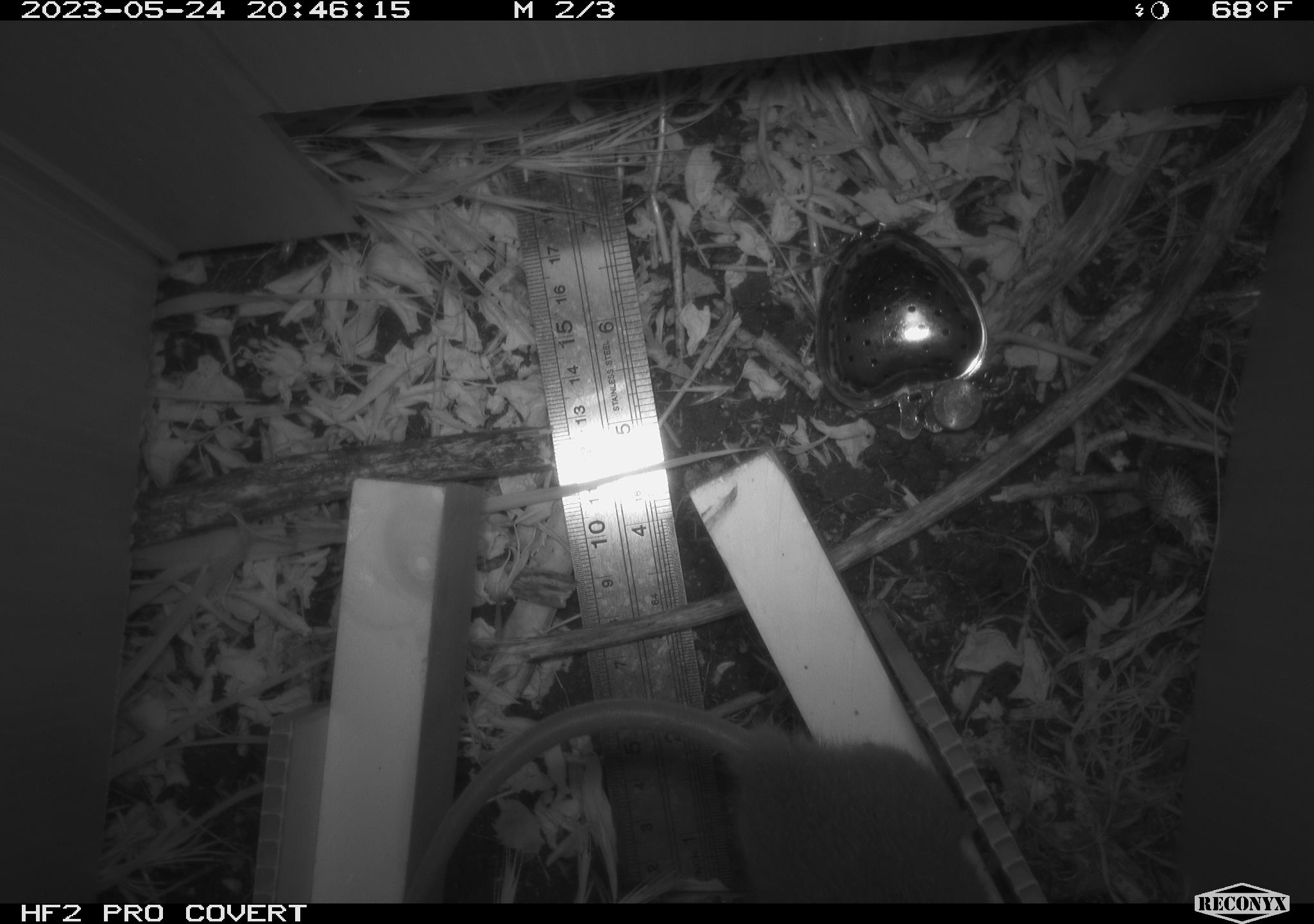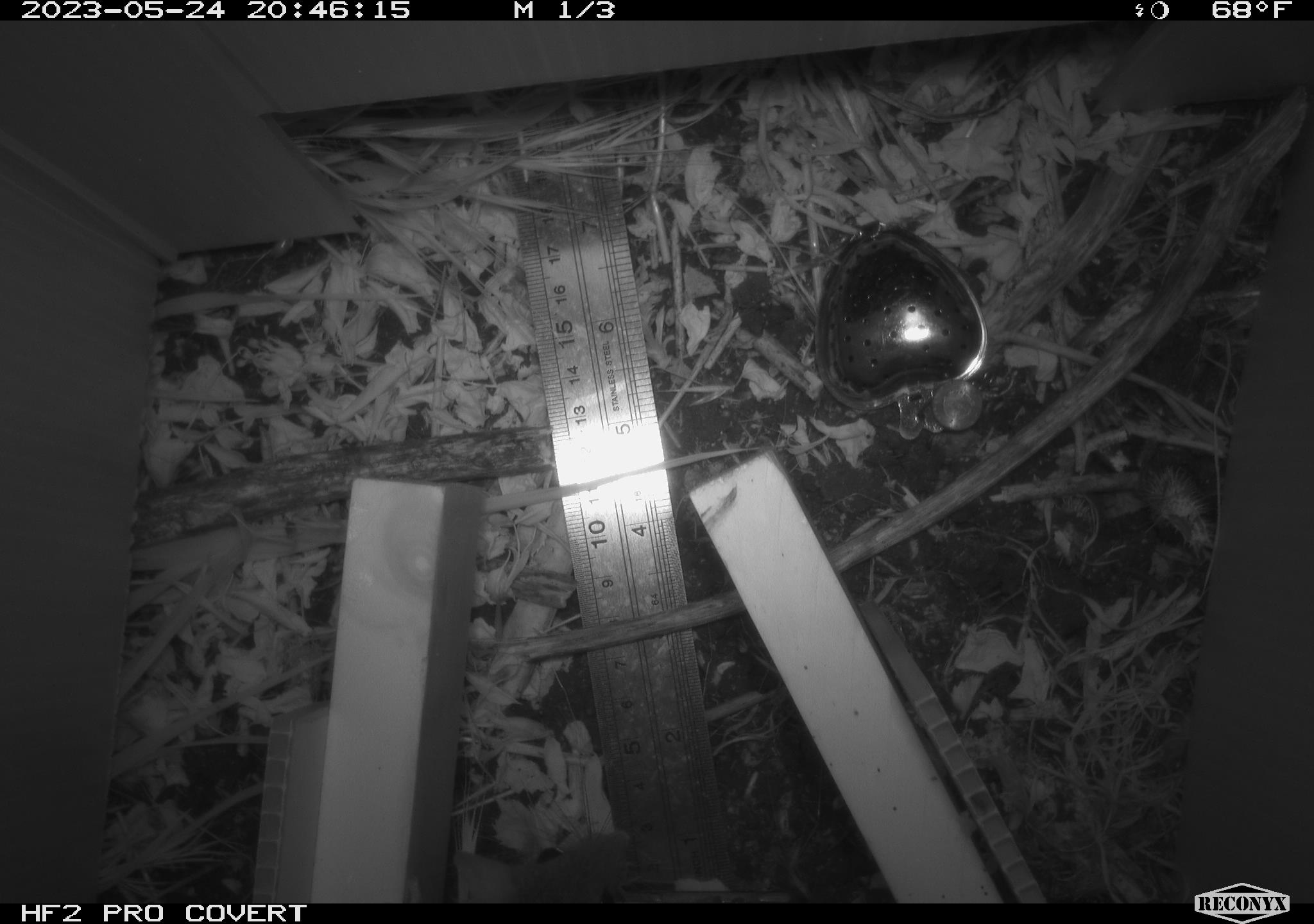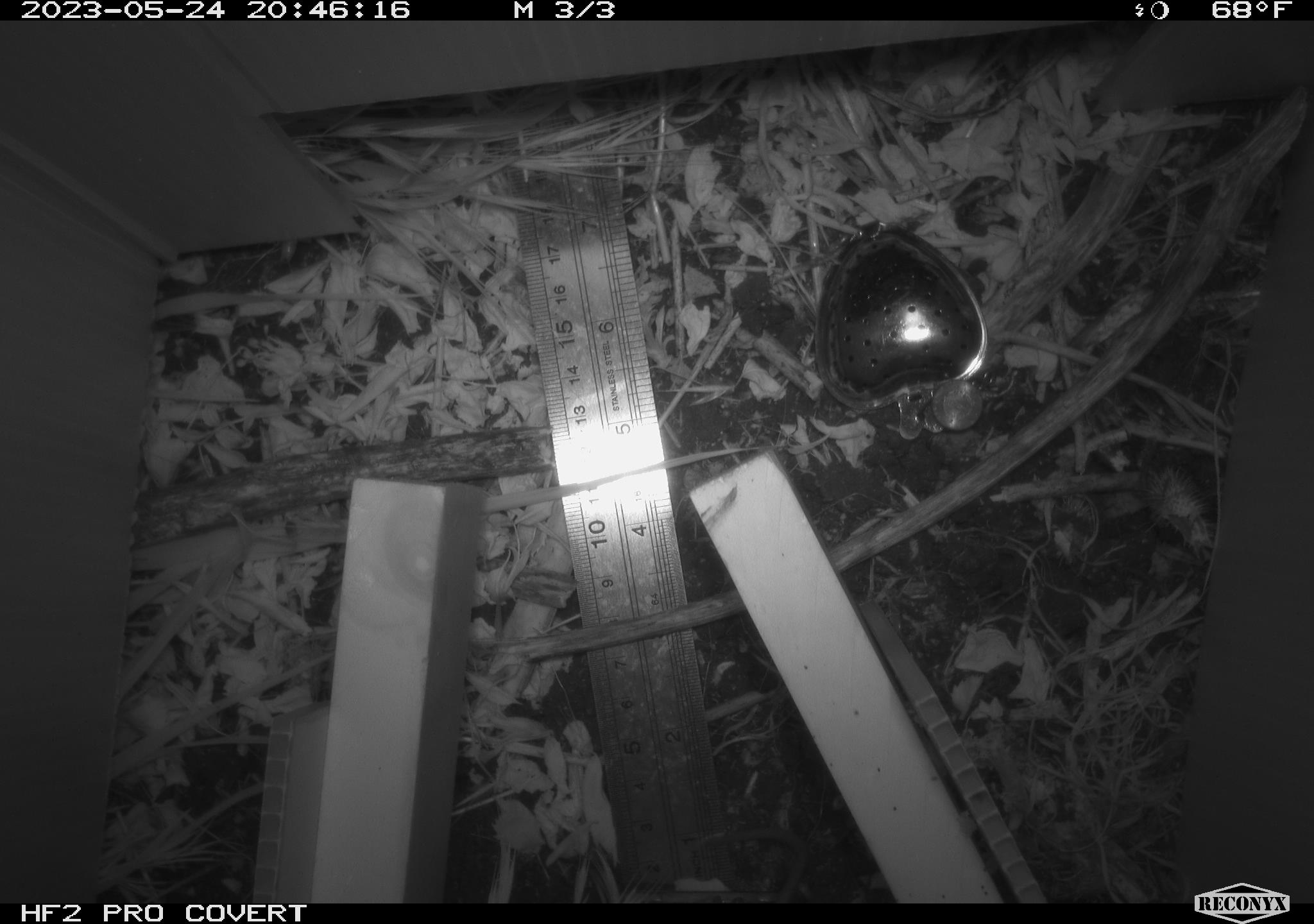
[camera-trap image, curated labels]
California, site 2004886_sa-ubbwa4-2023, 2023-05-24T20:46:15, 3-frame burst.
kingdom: Animalia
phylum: Chordata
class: Mammalia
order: Rodentia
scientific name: Rodentia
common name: mouse species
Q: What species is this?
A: Mouse species (Rodentia).